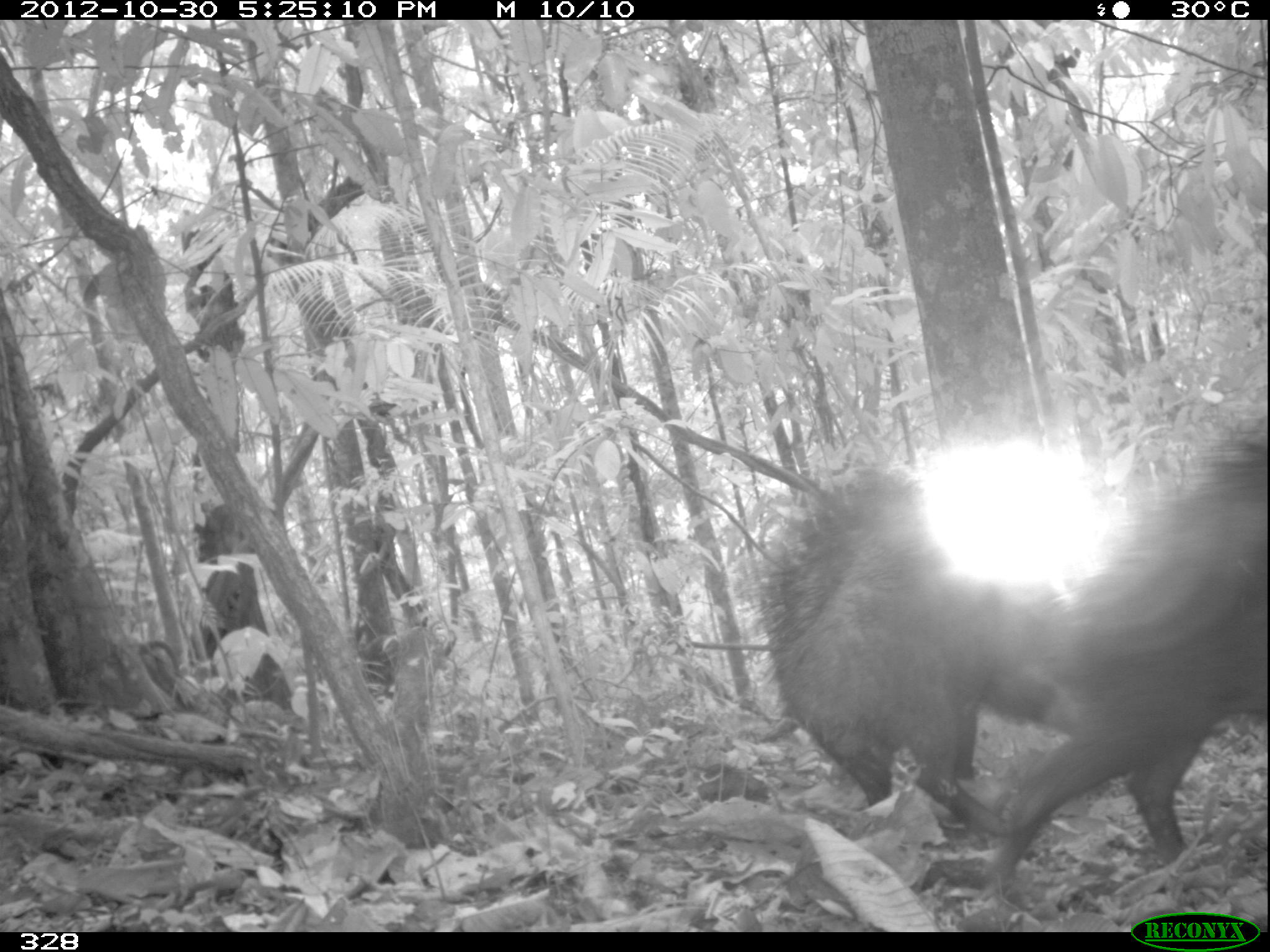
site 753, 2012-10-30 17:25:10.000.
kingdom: Animalia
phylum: Chordata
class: Mammalia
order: Artiodactyla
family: Tayassuidae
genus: Tayassu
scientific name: Tayassu pecari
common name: white-lipped peccary